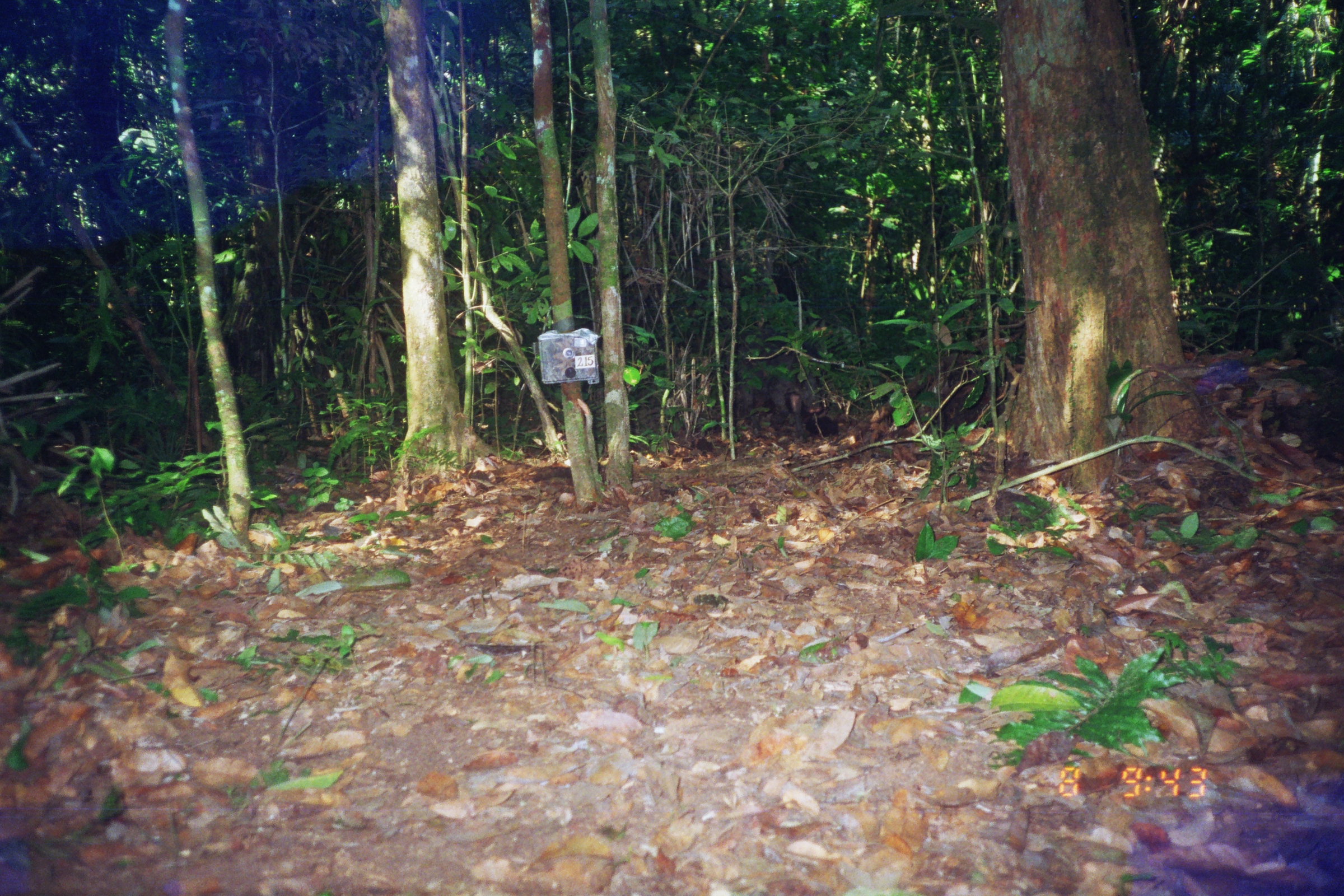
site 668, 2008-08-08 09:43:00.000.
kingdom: Animalia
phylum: Chordata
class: Mammalia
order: Artiodactyla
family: Tayassuidae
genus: Tayassu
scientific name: Tayassu pecari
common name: white-lipped peccary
Tayassu pecari (white-lipped peccary).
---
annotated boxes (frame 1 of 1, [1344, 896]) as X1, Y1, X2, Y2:
tayassu pecari: 727, 343, 822, 442